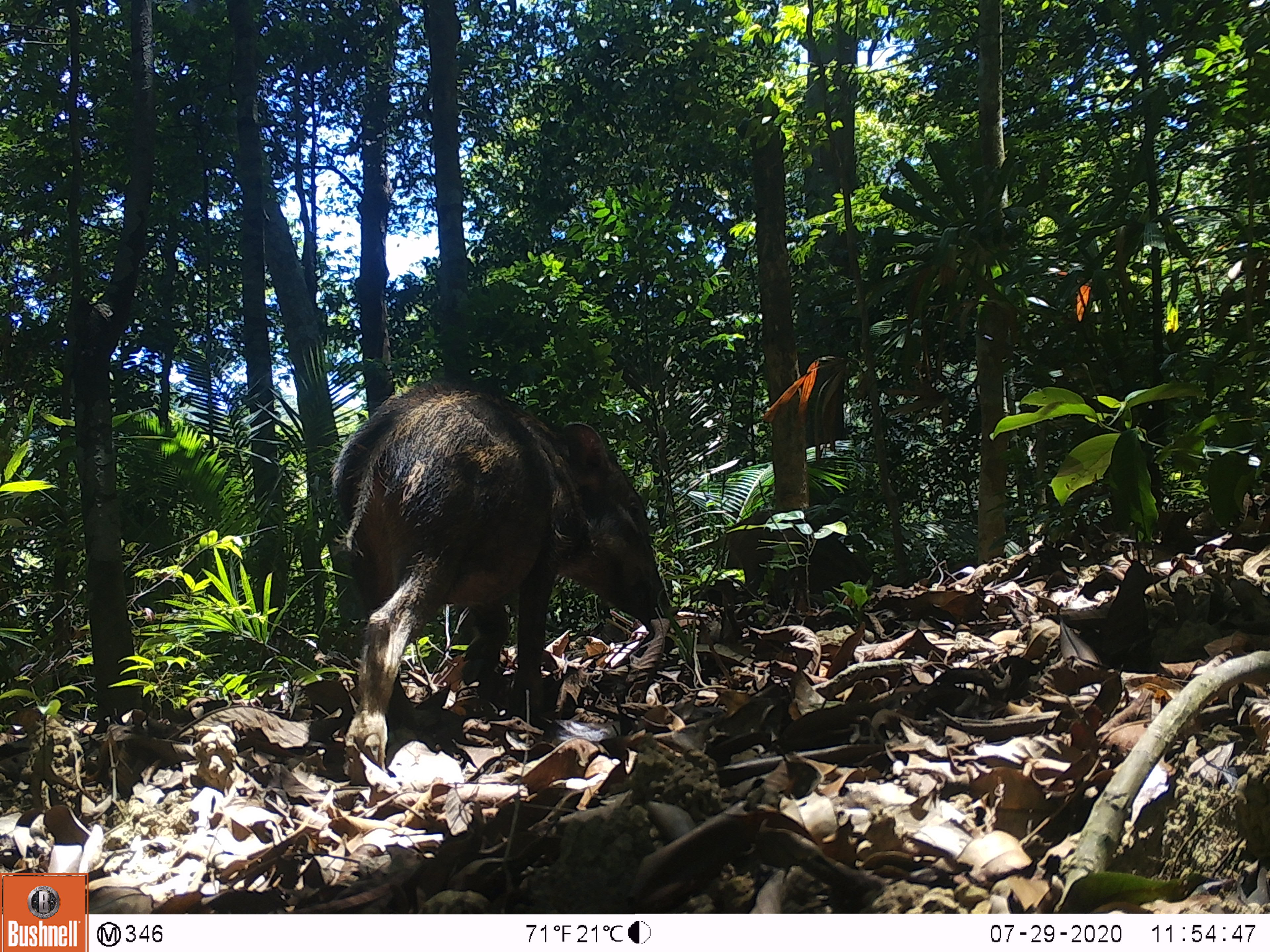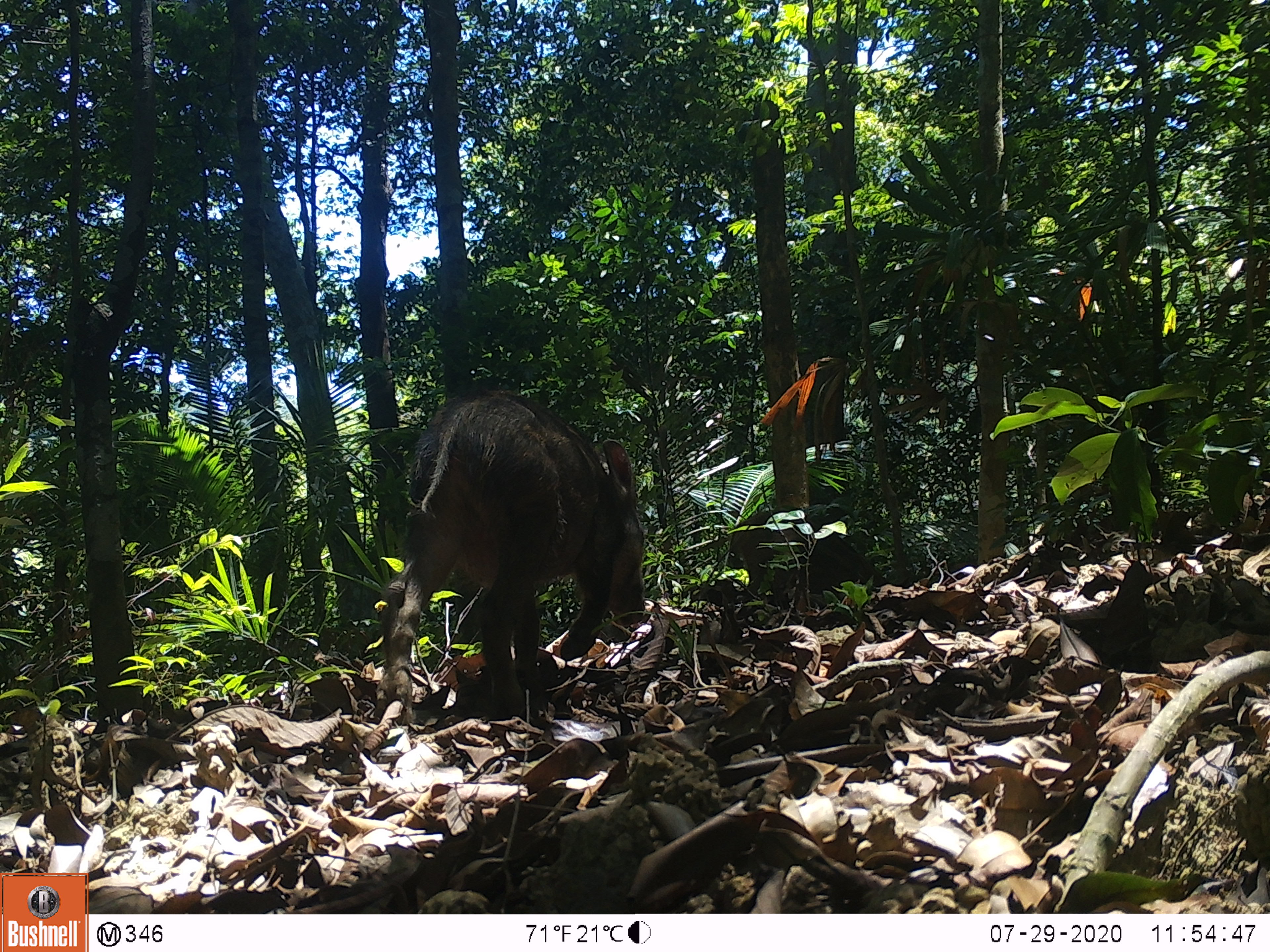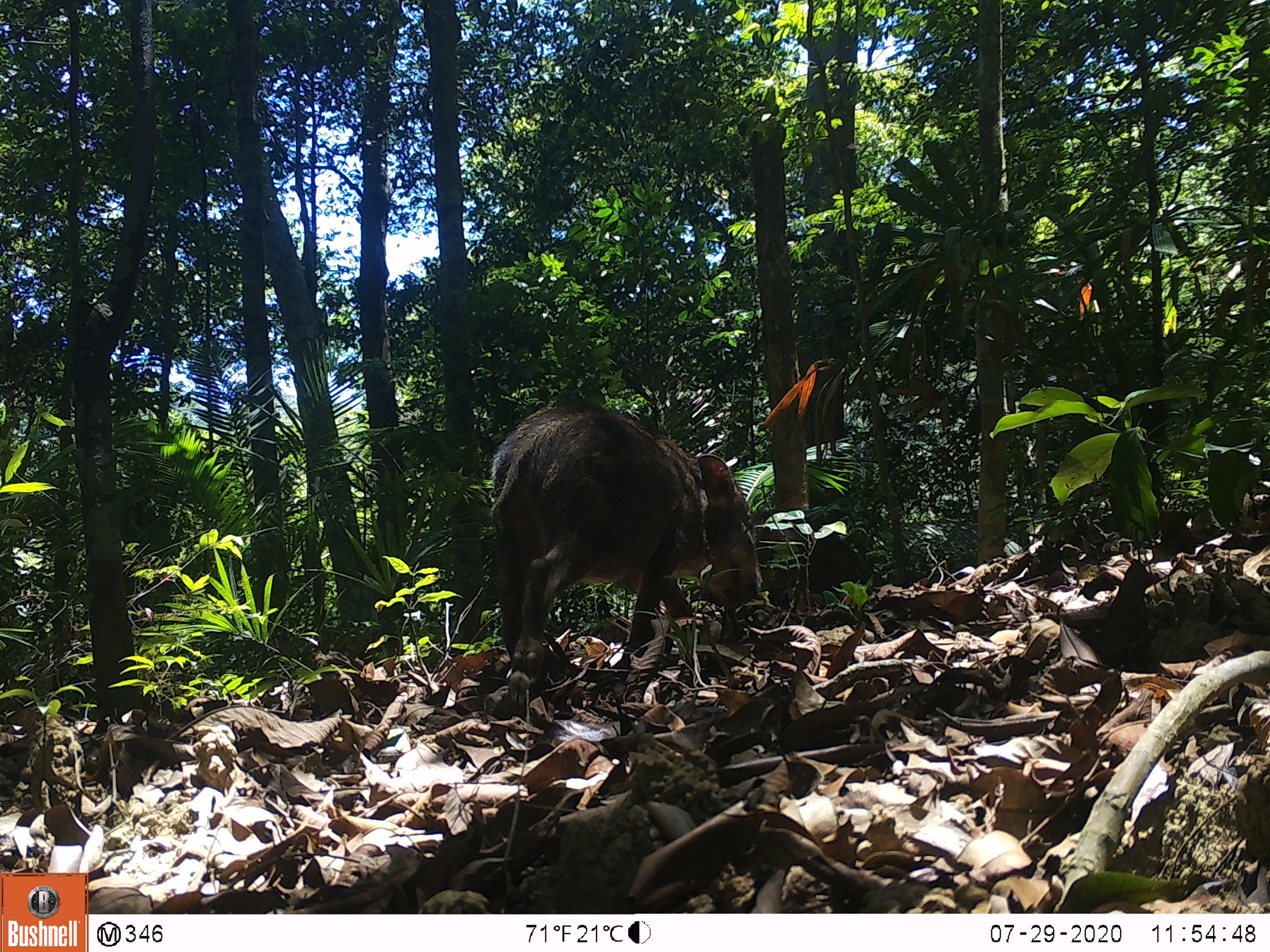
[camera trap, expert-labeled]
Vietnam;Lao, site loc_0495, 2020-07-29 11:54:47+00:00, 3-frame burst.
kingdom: Animalia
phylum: Chordata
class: Mammalia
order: Artiodactyla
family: Suidae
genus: Sus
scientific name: Sus scrofa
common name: eurasian wild pig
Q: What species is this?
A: Eurasian wild pig (Sus scrofa).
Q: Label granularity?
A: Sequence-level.